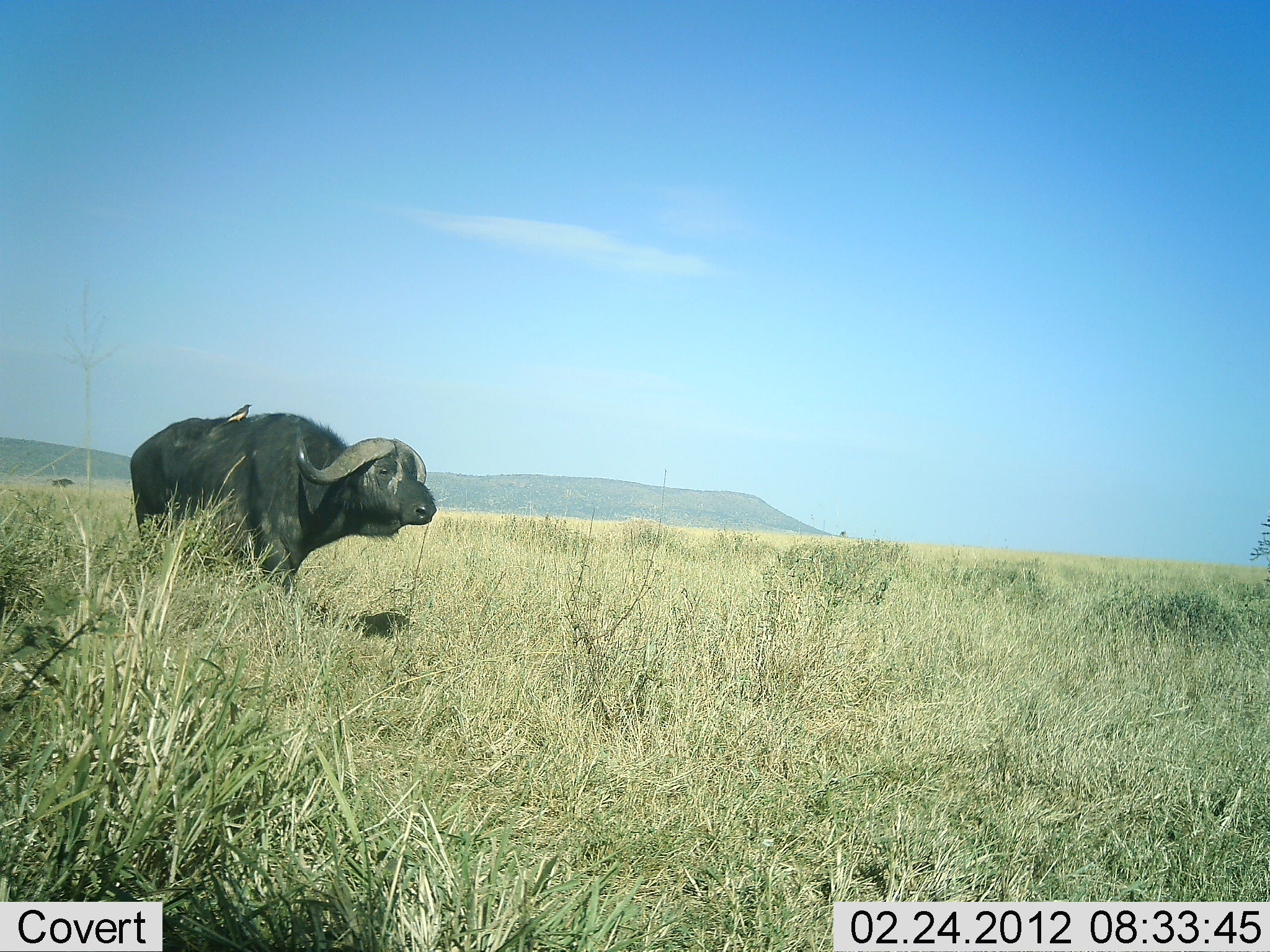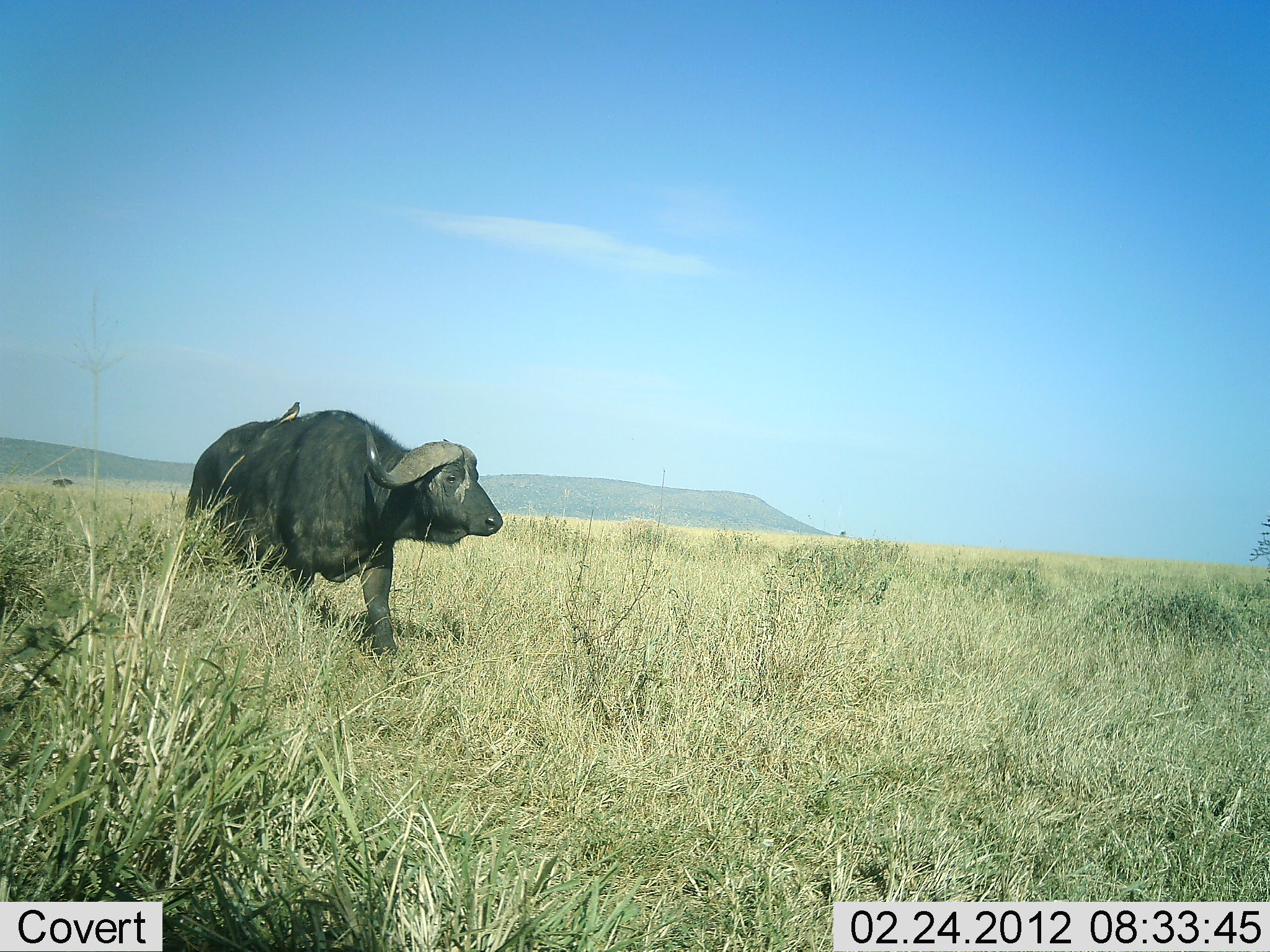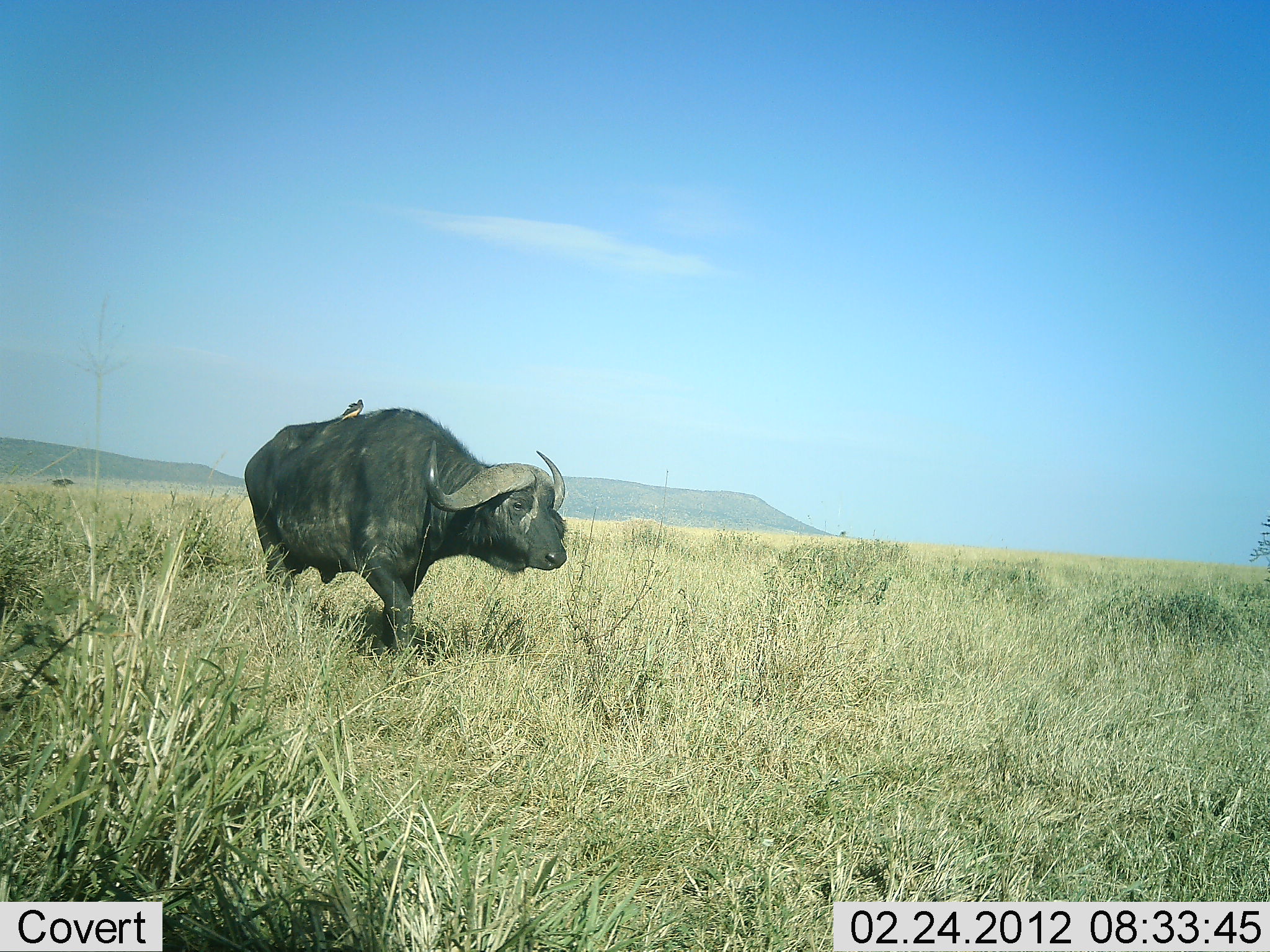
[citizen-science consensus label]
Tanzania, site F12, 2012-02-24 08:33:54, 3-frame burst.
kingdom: Animalia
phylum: Chordata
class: Mammalia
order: Artiodactyla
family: Bovidae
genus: Syncerus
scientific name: Syncerus caffer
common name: cape buffalo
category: buffalo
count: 1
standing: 3%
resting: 0%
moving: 97%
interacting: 0%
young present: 0%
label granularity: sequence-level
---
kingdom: Animalia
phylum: Chordata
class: Aves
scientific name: Aves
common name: bird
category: otherbird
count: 1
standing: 59%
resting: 29%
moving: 0%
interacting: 18%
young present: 0%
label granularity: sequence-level